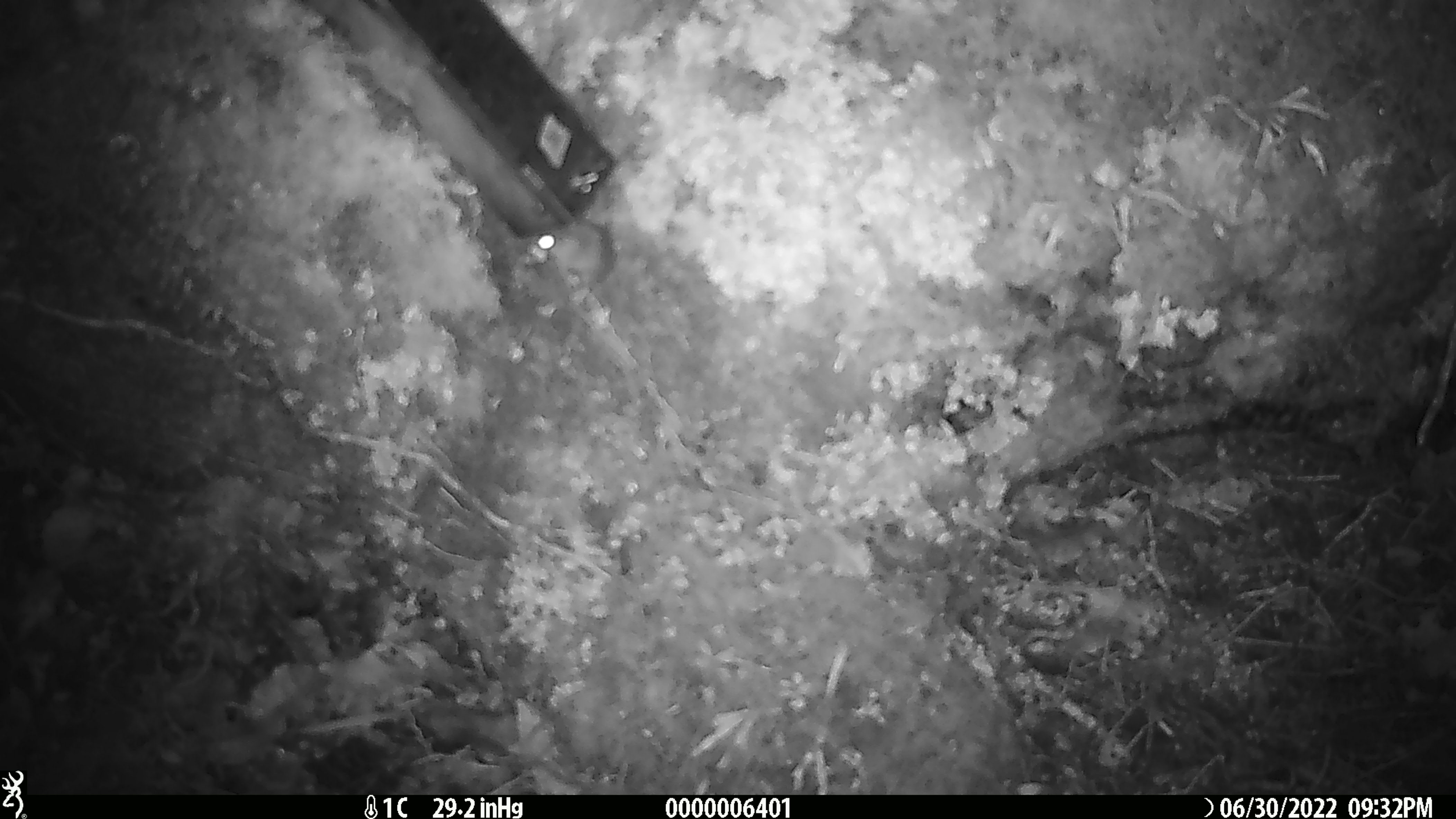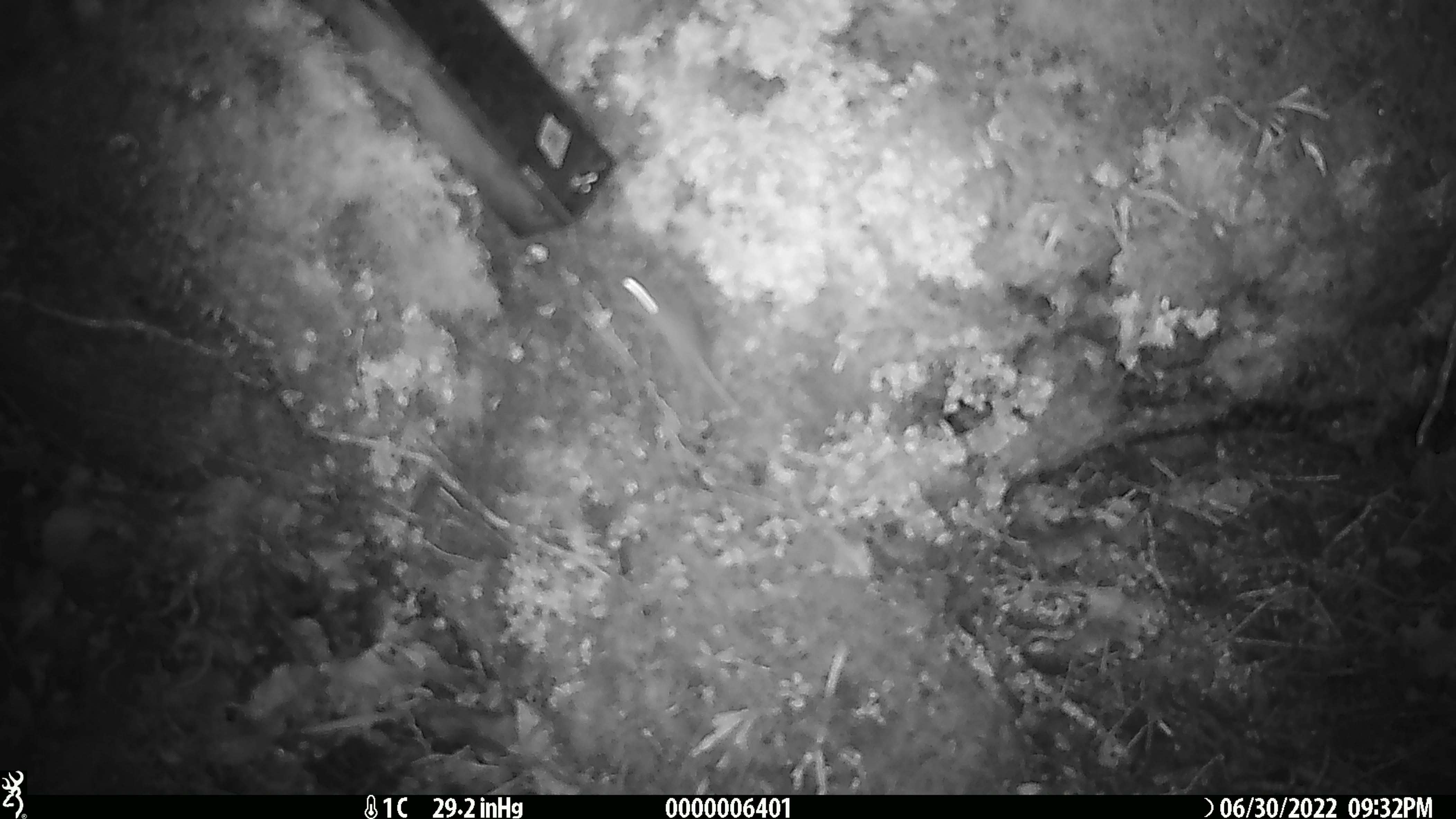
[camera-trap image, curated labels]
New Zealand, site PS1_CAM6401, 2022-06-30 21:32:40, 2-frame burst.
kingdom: Animalia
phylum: Chordata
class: Mammalia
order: Rodentia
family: Muridae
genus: Mus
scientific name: Mus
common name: mouse